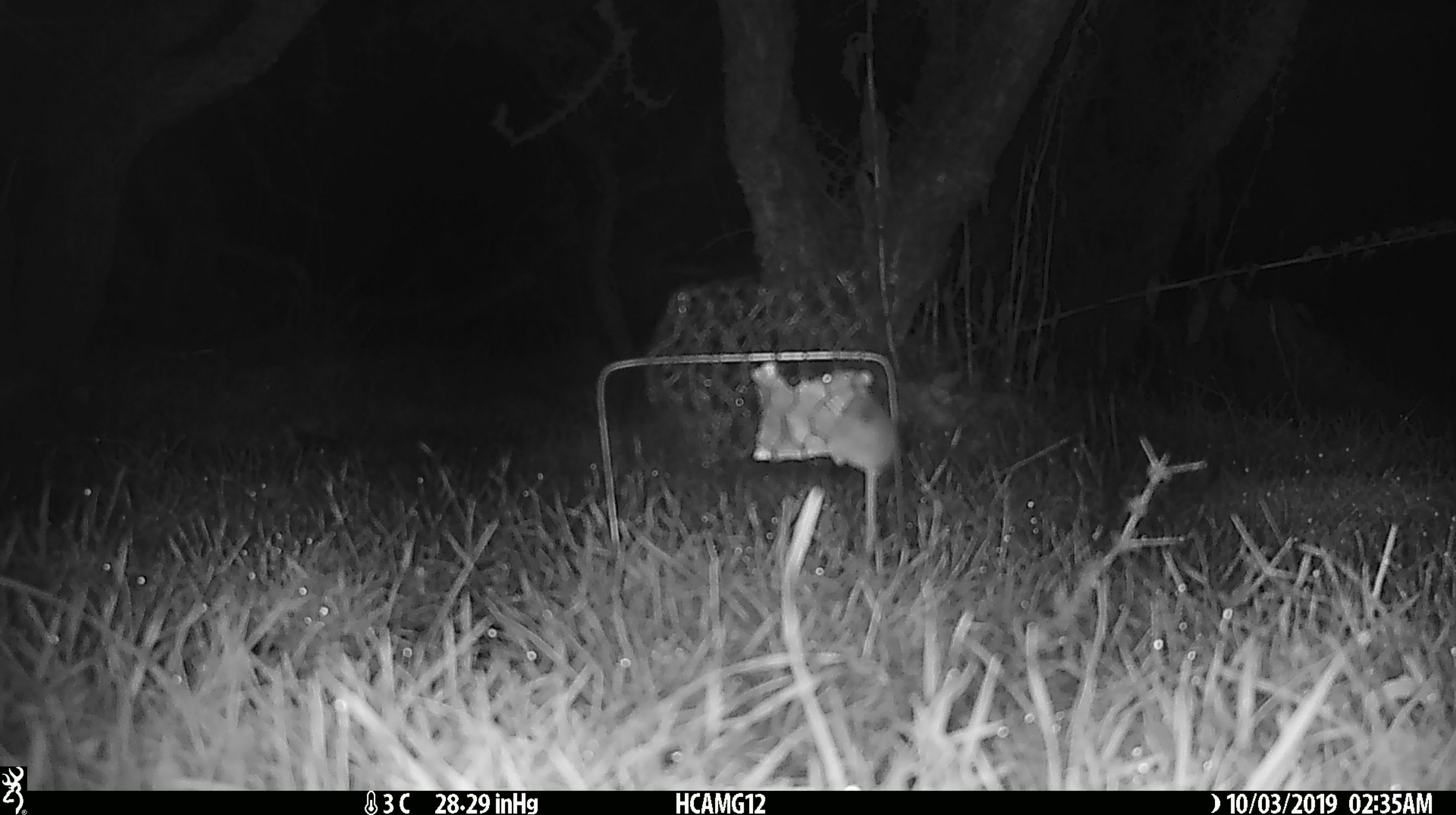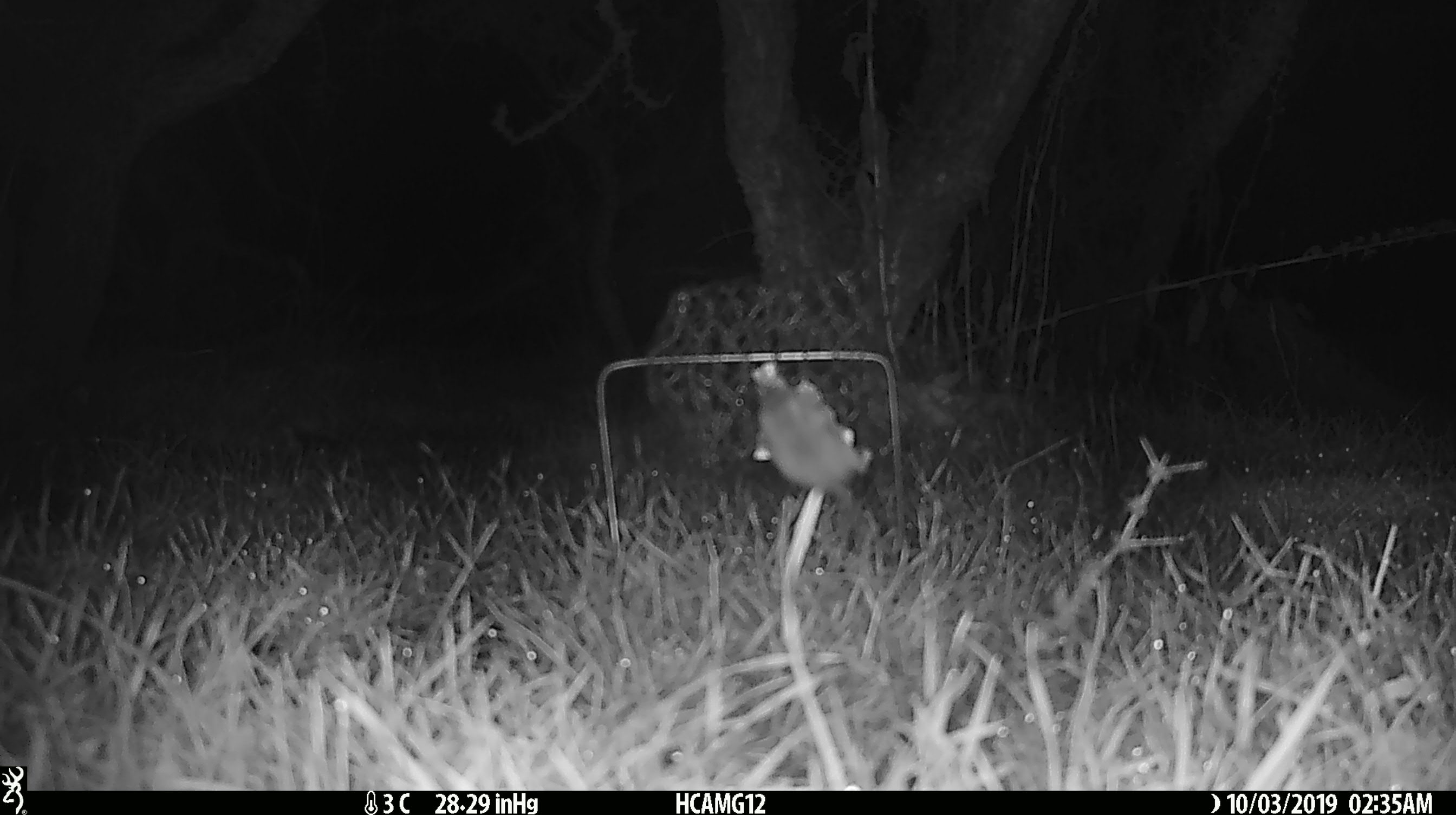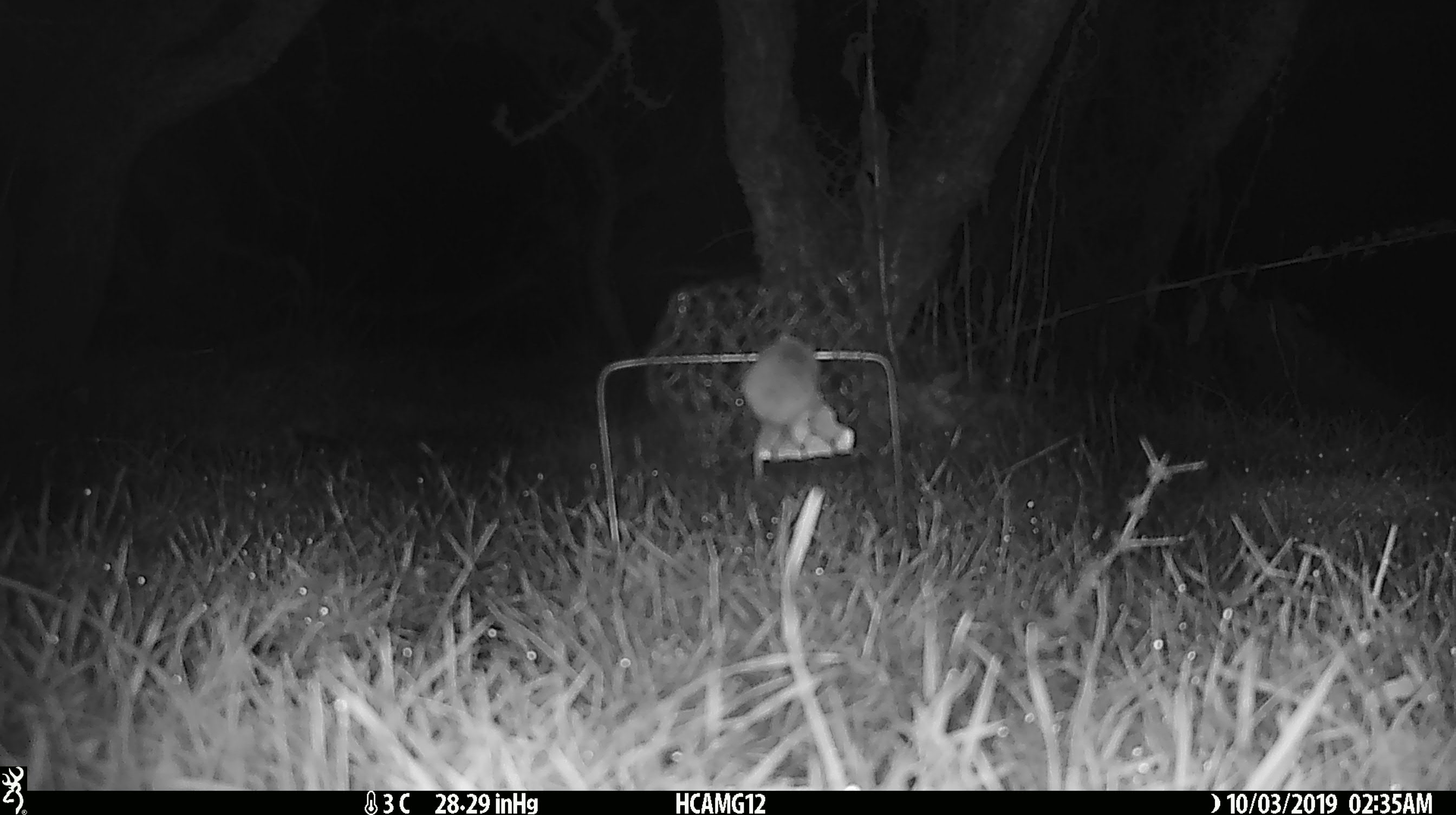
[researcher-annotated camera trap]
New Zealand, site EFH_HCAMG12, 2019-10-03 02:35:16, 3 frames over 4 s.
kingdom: Animalia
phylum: Chordata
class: Mammalia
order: Rodentia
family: Muridae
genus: Mus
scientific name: Mus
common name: mouse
Mouse (Mus).